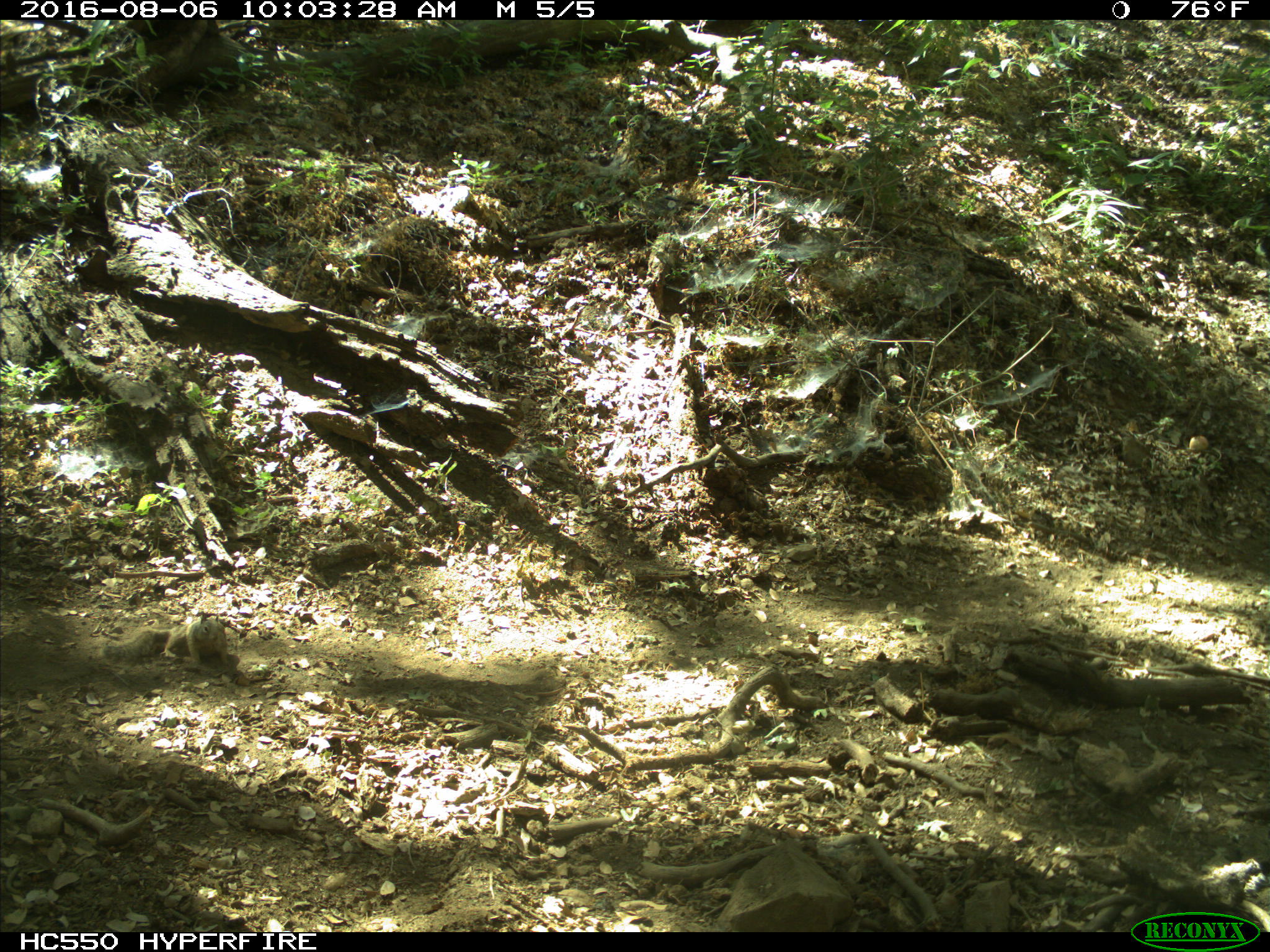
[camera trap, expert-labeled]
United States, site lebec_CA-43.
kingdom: Animalia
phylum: Chordata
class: Mammalia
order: Rodentia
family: Sciuridae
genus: Otospermophilus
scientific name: Otospermophilus beecheyi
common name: california ground squirrel